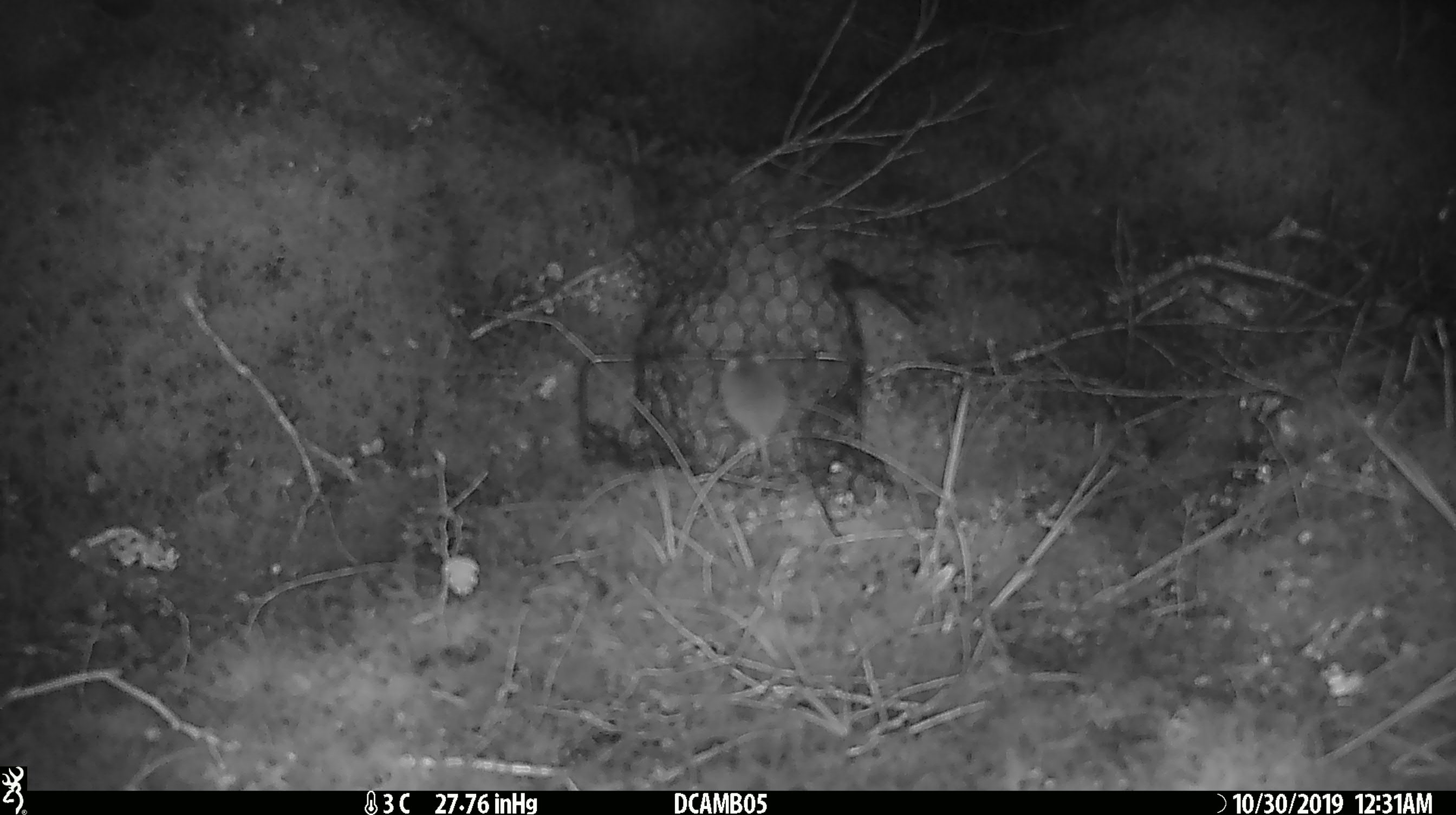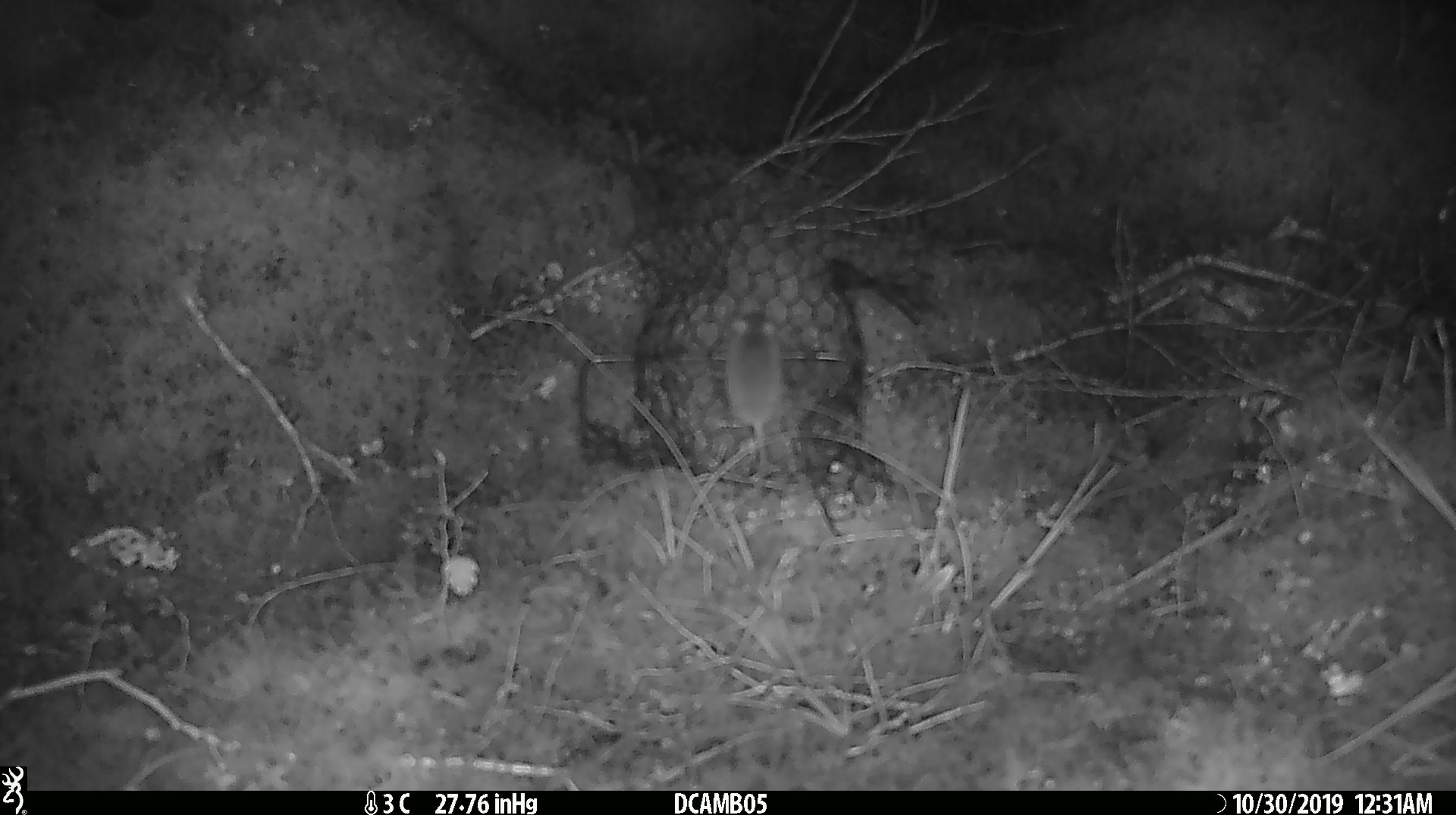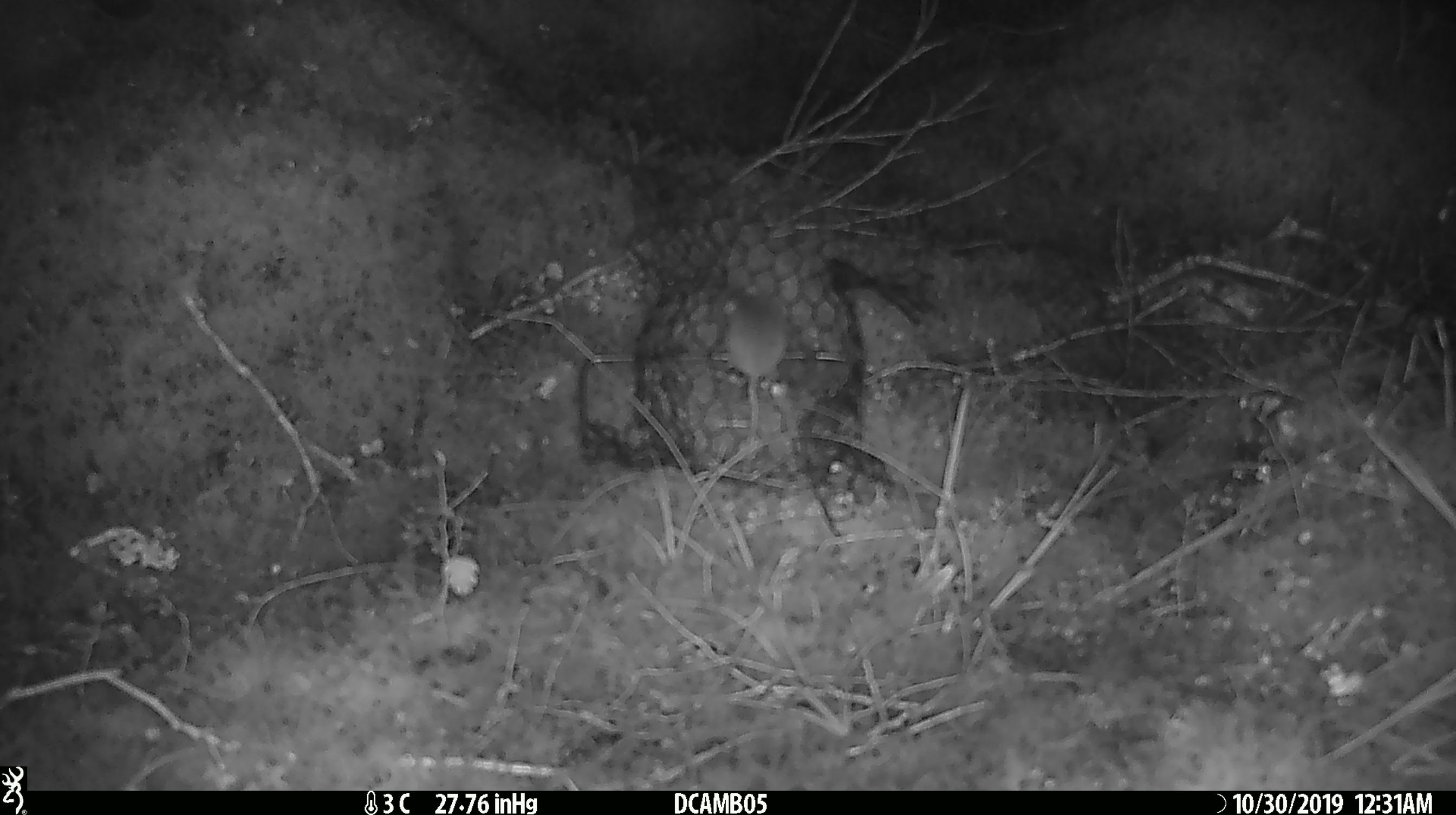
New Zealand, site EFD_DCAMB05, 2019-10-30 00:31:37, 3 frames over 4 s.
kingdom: Animalia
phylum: Chordata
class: Mammalia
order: Rodentia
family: Muridae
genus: Mus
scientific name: Mus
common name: mouse